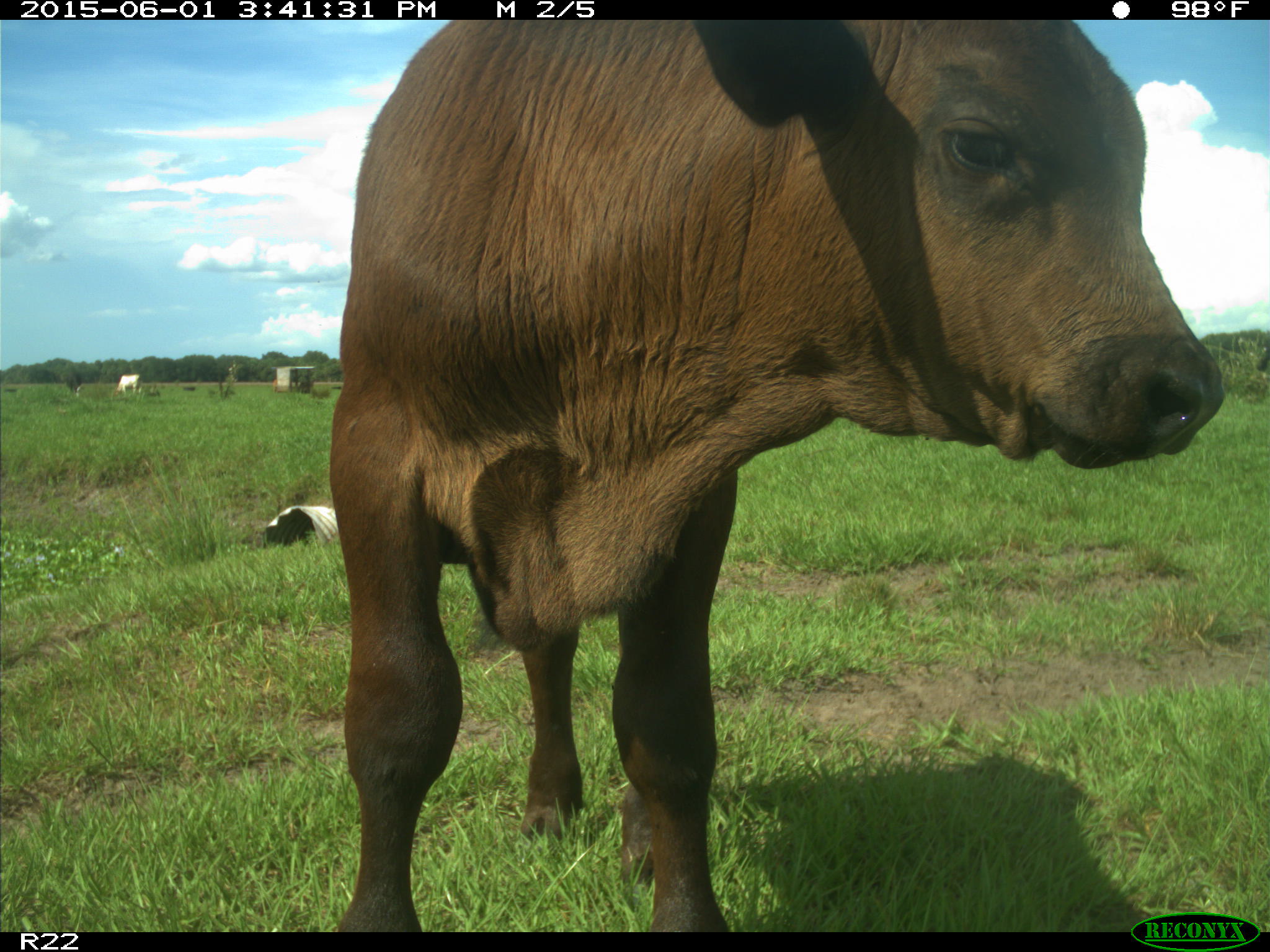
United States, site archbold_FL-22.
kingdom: Animalia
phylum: Chordata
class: Mammalia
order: Artiodactyla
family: Bovidae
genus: Bos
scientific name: Bos taurus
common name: domestic cow